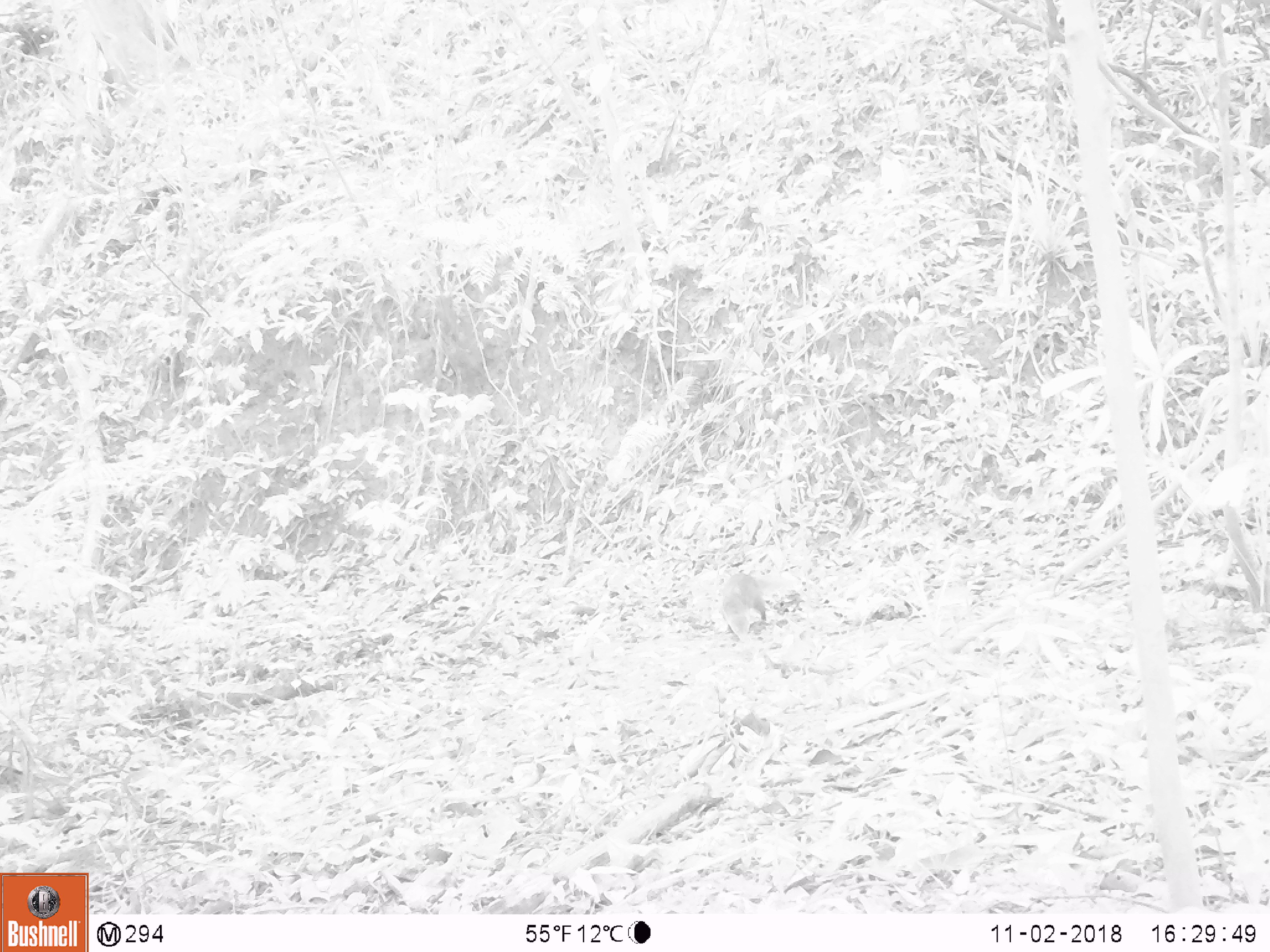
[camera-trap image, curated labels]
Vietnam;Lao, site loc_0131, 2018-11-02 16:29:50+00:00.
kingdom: Animalia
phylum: Chordata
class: Mammalia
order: Carnivora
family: Herpestidae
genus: Urva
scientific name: Urva urva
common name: crab-eating mongoose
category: crab eating mongoose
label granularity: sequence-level